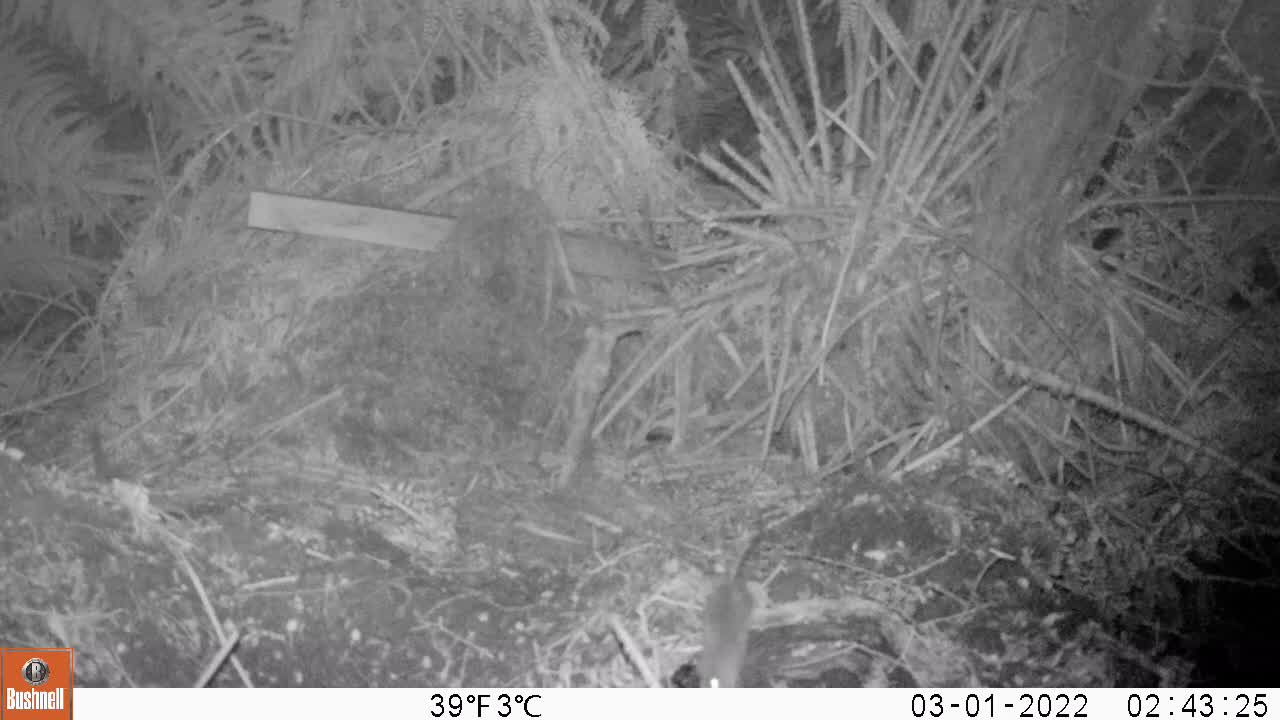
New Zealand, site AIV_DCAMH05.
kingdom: Animalia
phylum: Chordata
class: Mammalia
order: Rodentia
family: Muridae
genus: Mus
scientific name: Mus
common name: mouse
Mouse (Mus).